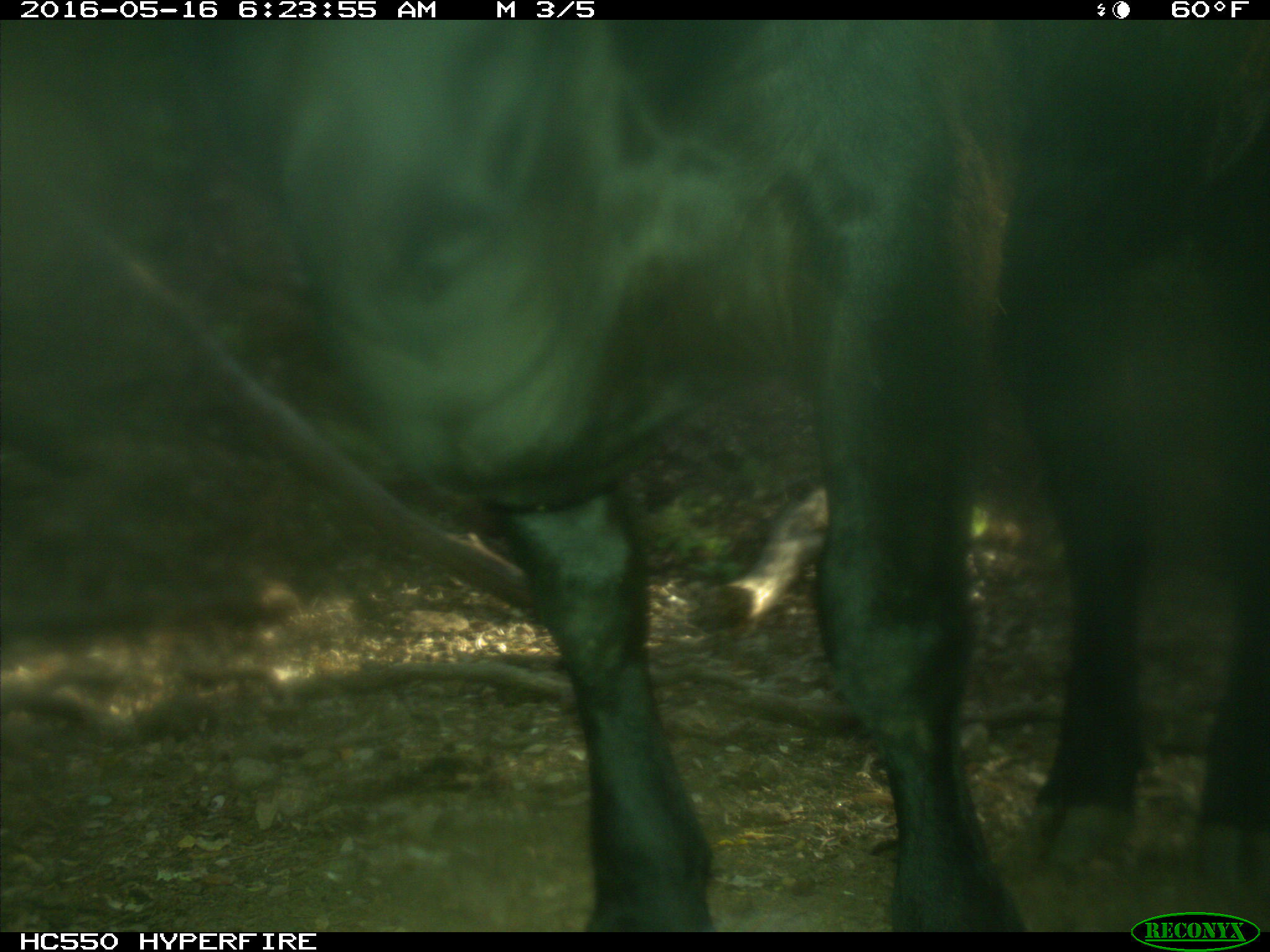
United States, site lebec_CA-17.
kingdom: Animalia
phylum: Chordata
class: Mammalia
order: Artiodactyla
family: Bovidae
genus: Bos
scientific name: Bos taurus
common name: domestic cow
Bos taurus (domestic cow).